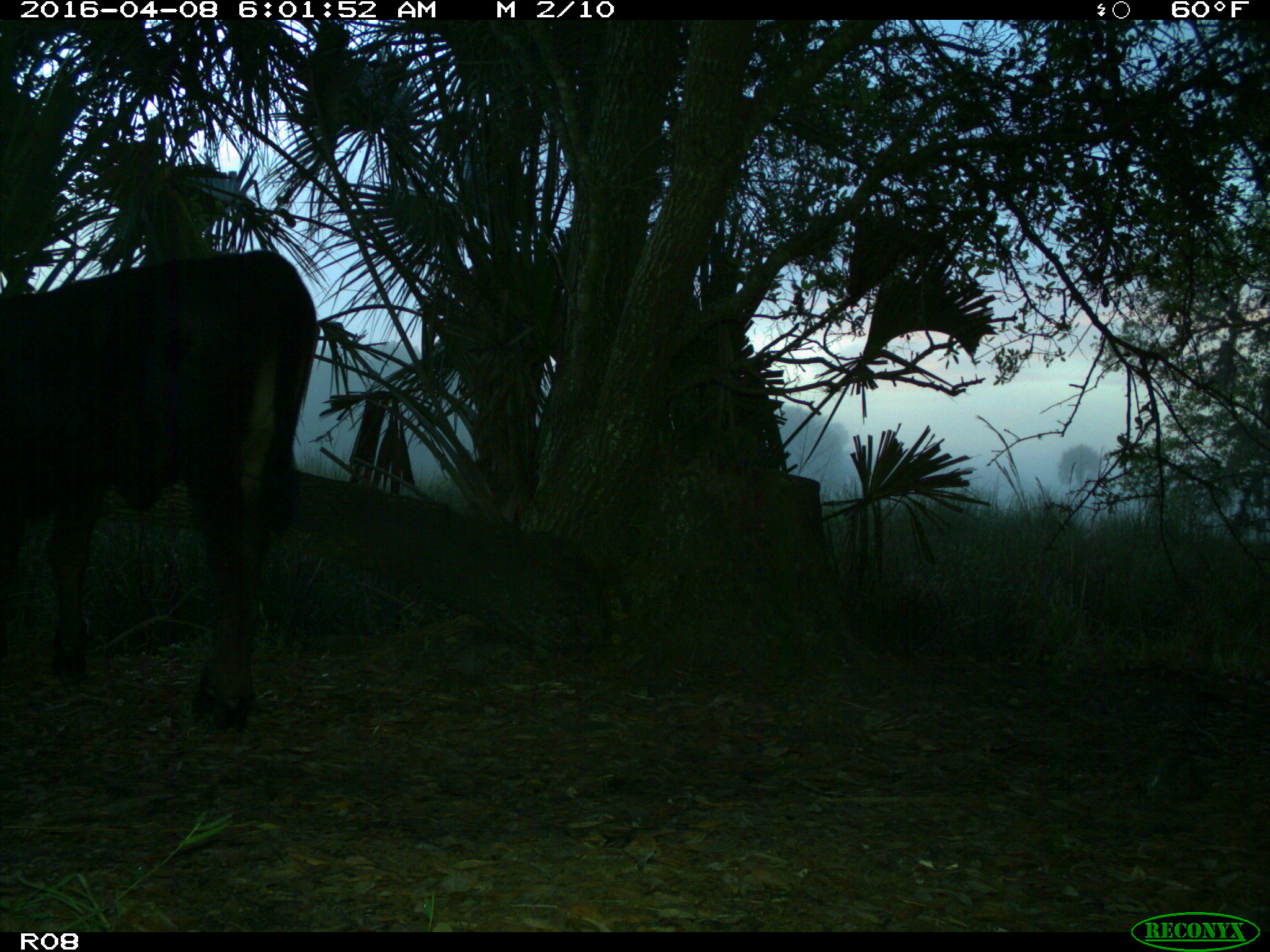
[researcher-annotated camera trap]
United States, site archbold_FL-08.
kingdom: Animalia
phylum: Chordata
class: Mammalia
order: Artiodactyla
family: Bovidae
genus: Bos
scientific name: Bos taurus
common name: domestic cow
Bos taurus (domestic cow).